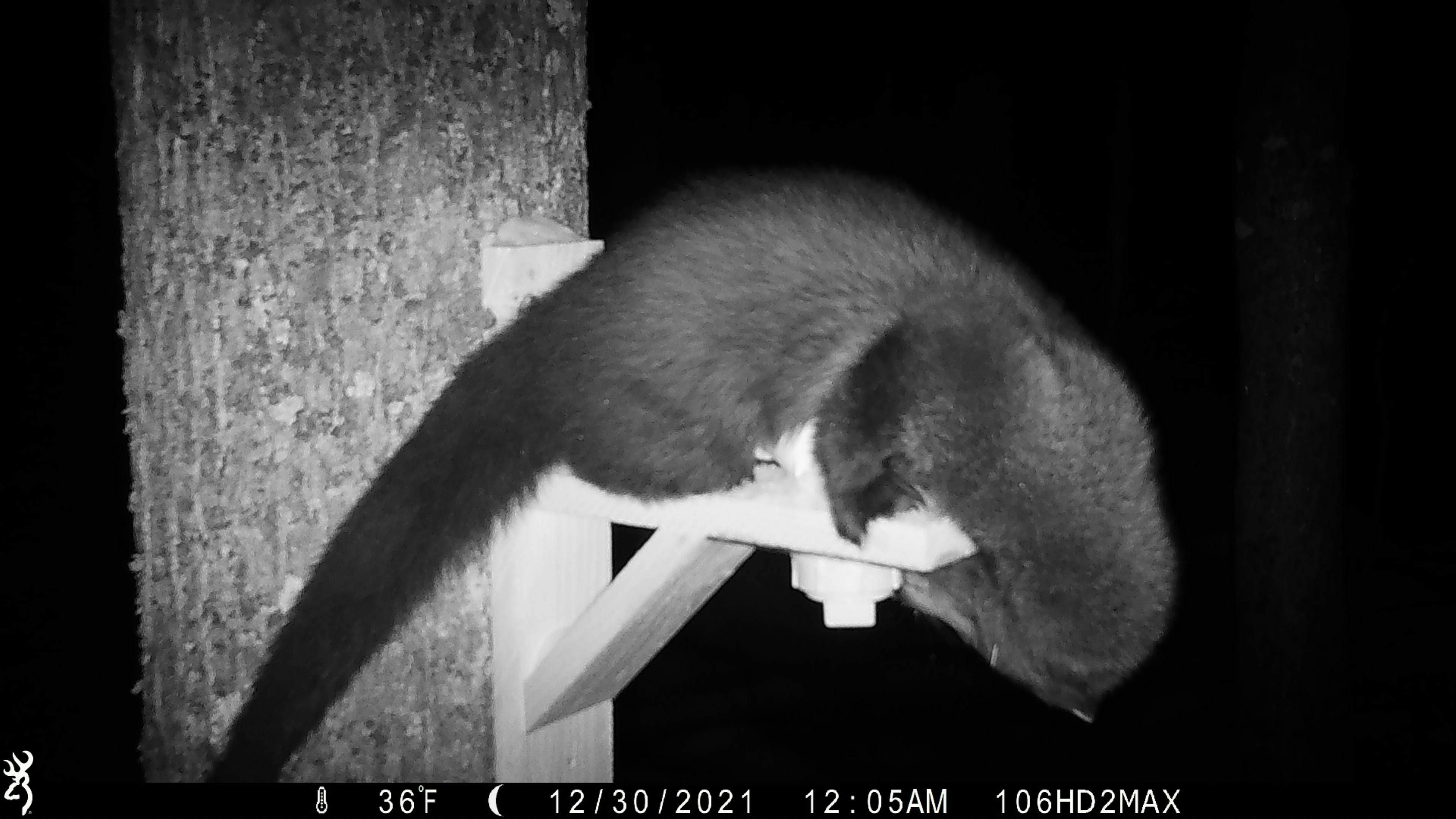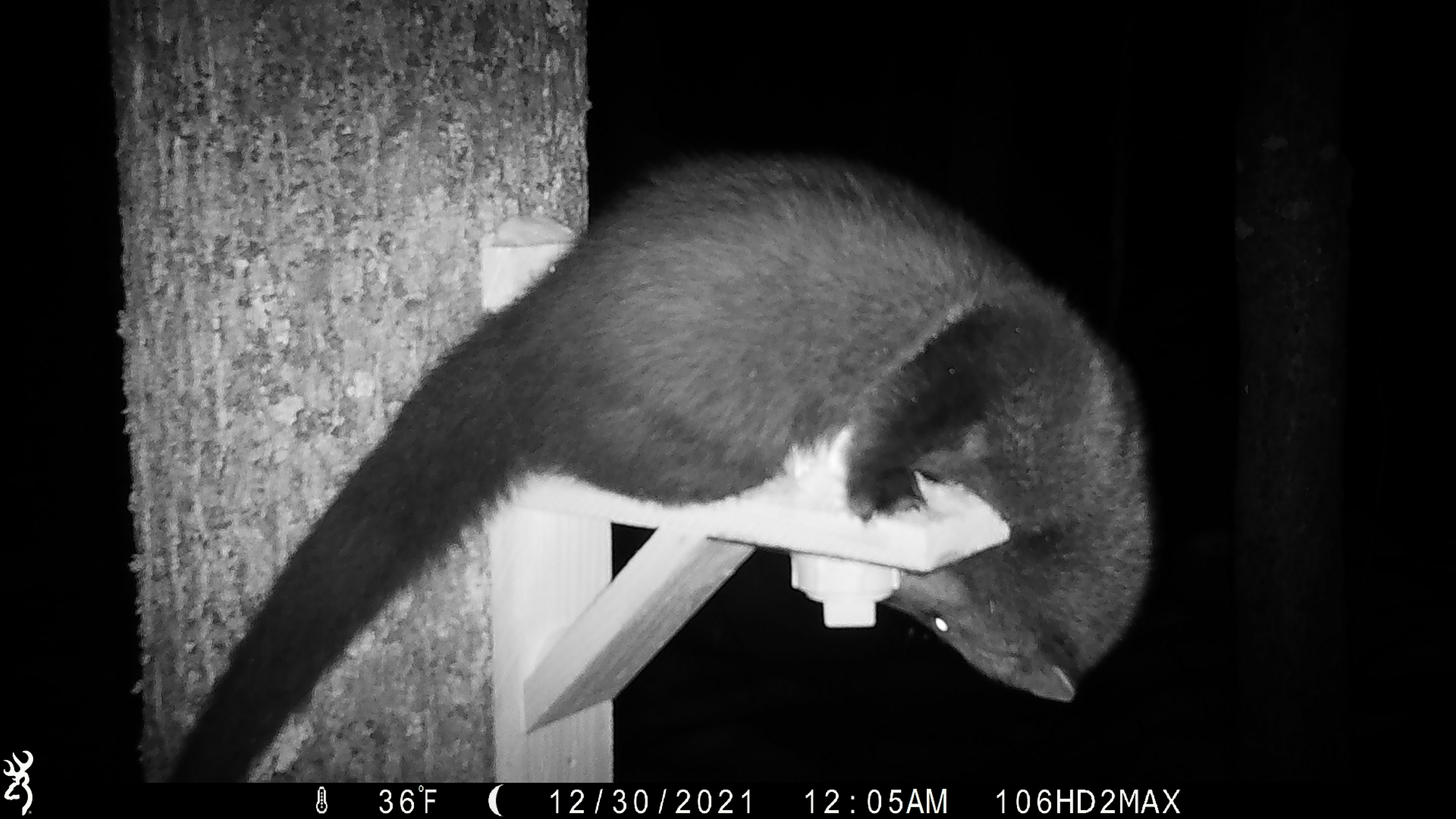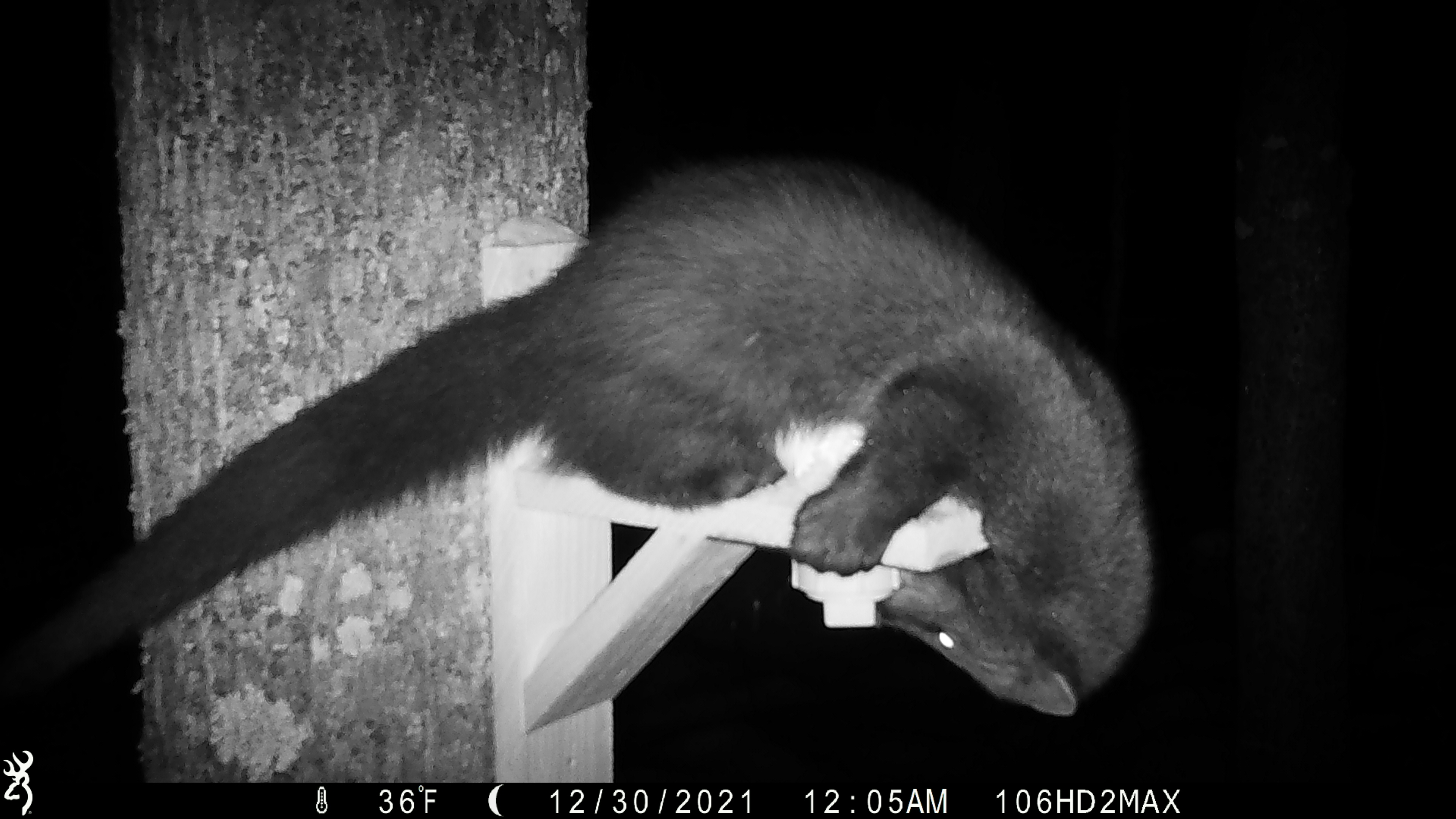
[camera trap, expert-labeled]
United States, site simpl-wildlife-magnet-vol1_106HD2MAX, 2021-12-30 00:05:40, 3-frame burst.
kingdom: Animalia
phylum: Chordata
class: Mammalia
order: Carnivora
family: Mustelidae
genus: Pekania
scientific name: Pekania pennanti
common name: fisher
Fisher (Pekania pennanti).